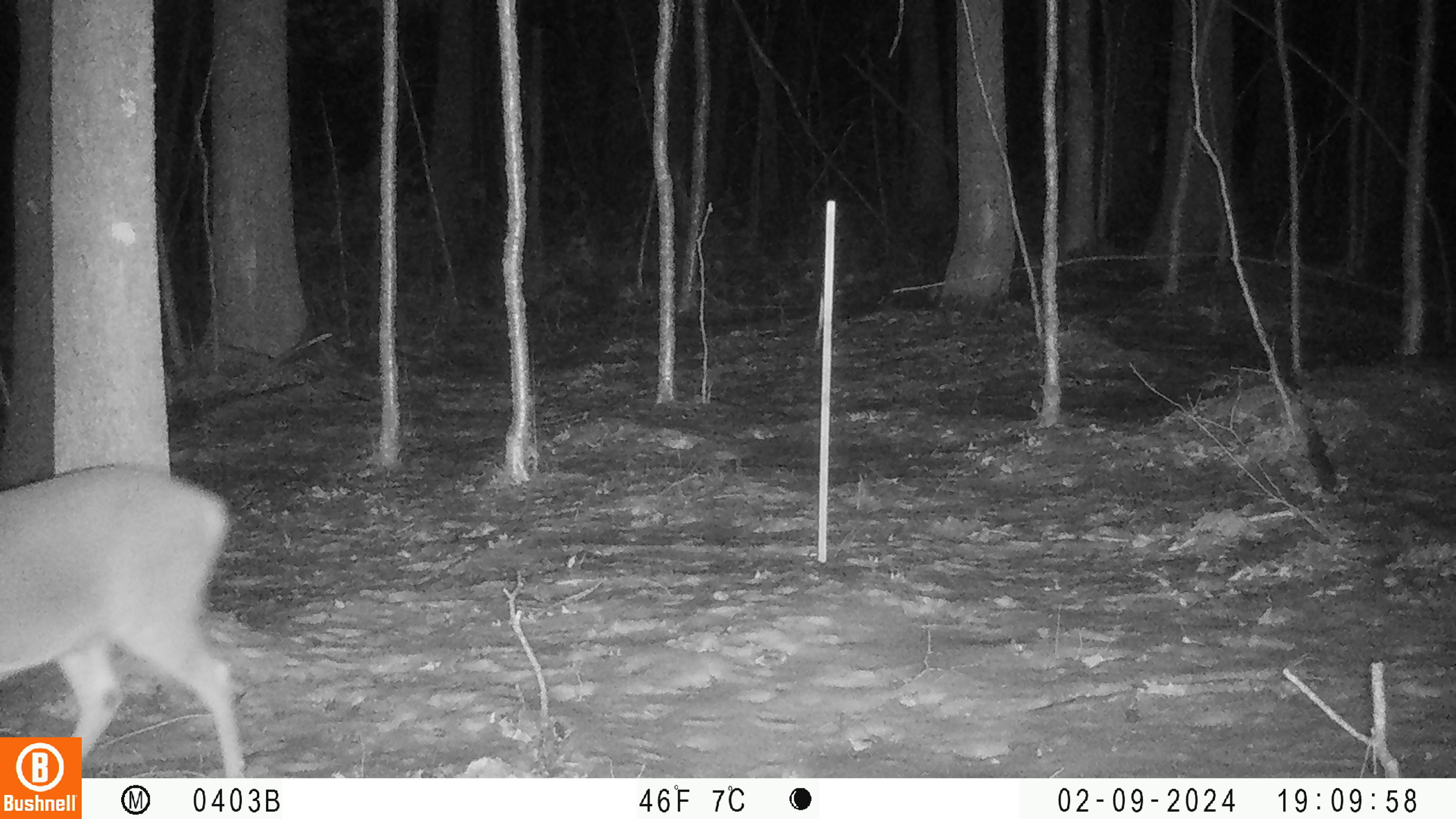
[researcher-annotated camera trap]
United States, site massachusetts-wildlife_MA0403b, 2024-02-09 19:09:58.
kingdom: Animalia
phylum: Chordata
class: Mammalia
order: Artiodactyla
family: Cervidae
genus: Odocoileus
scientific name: Odocoileus virginianus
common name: white-tailed deer